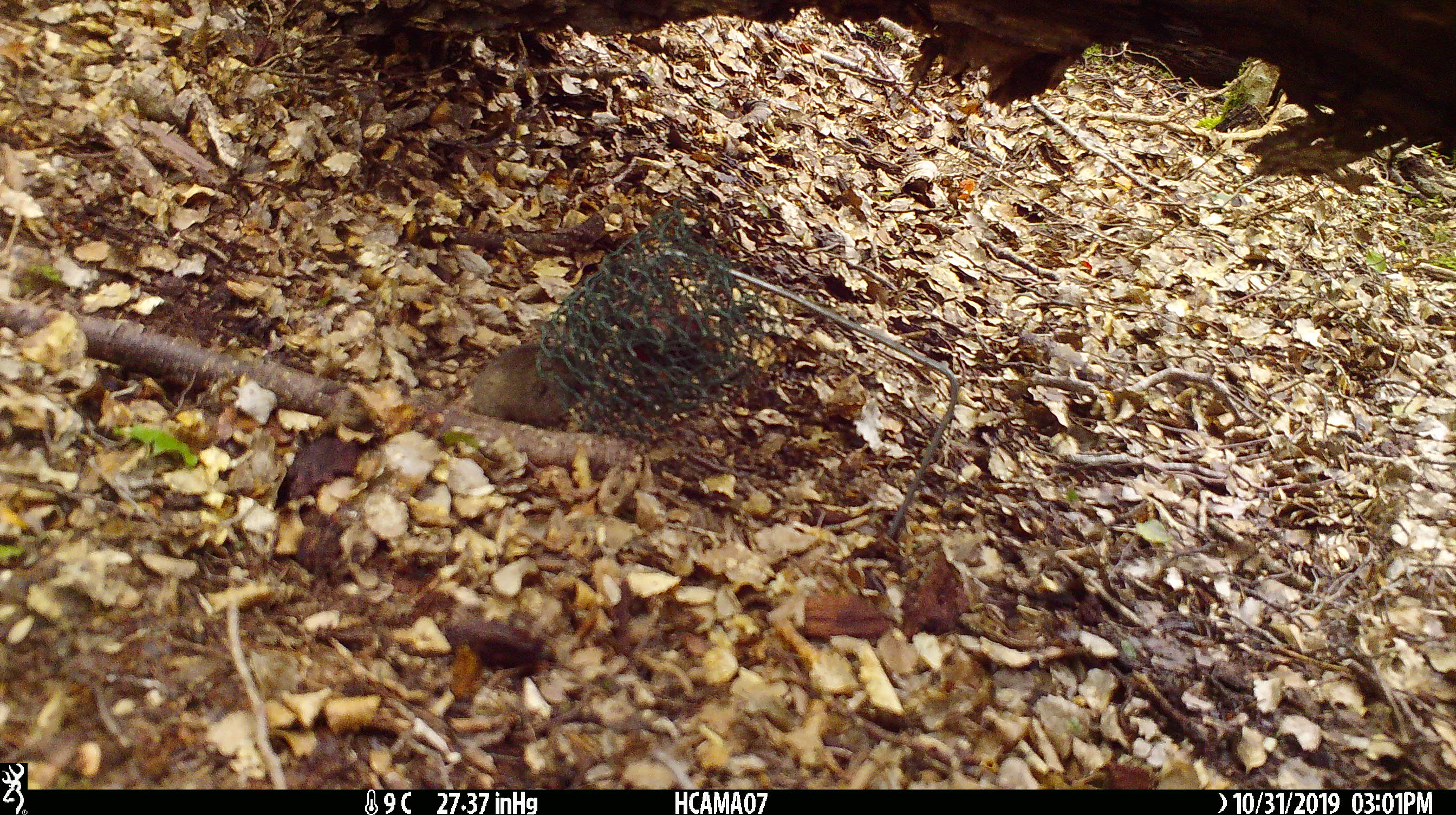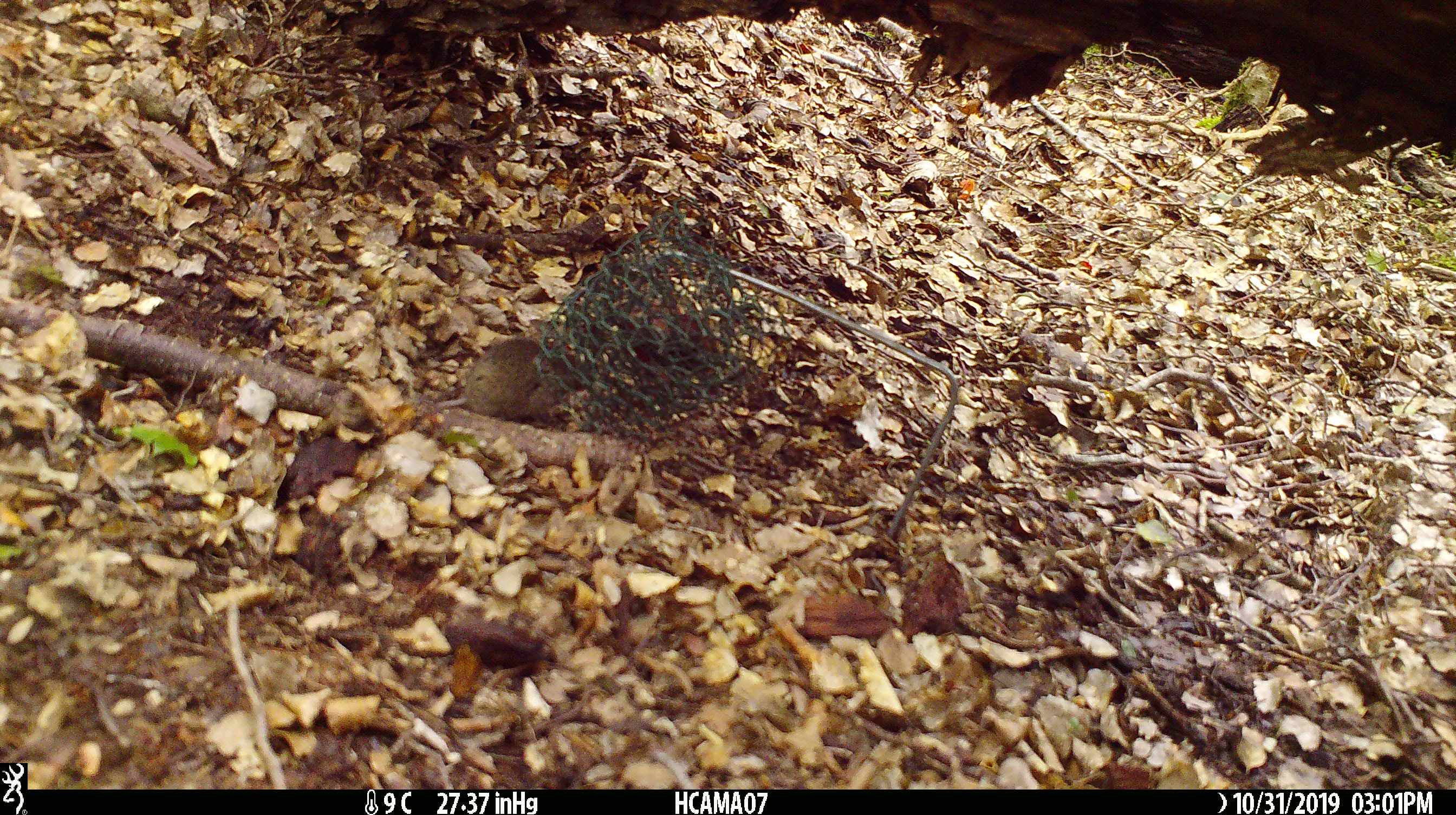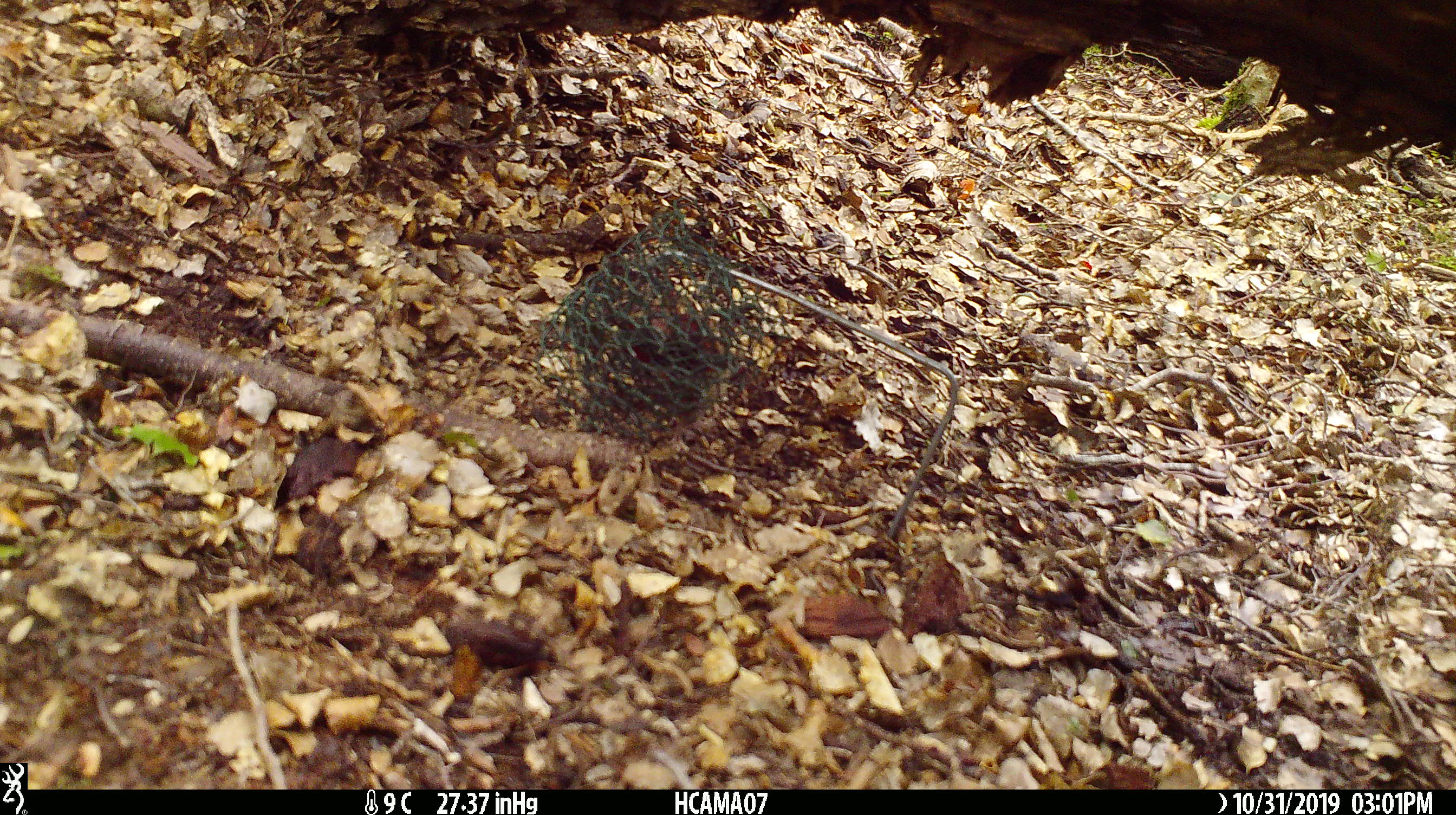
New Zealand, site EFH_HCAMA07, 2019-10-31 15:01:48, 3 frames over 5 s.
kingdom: Animalia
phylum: Chordata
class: Mammalia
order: Rodentia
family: Muridae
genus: Mus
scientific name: Mus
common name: mouse